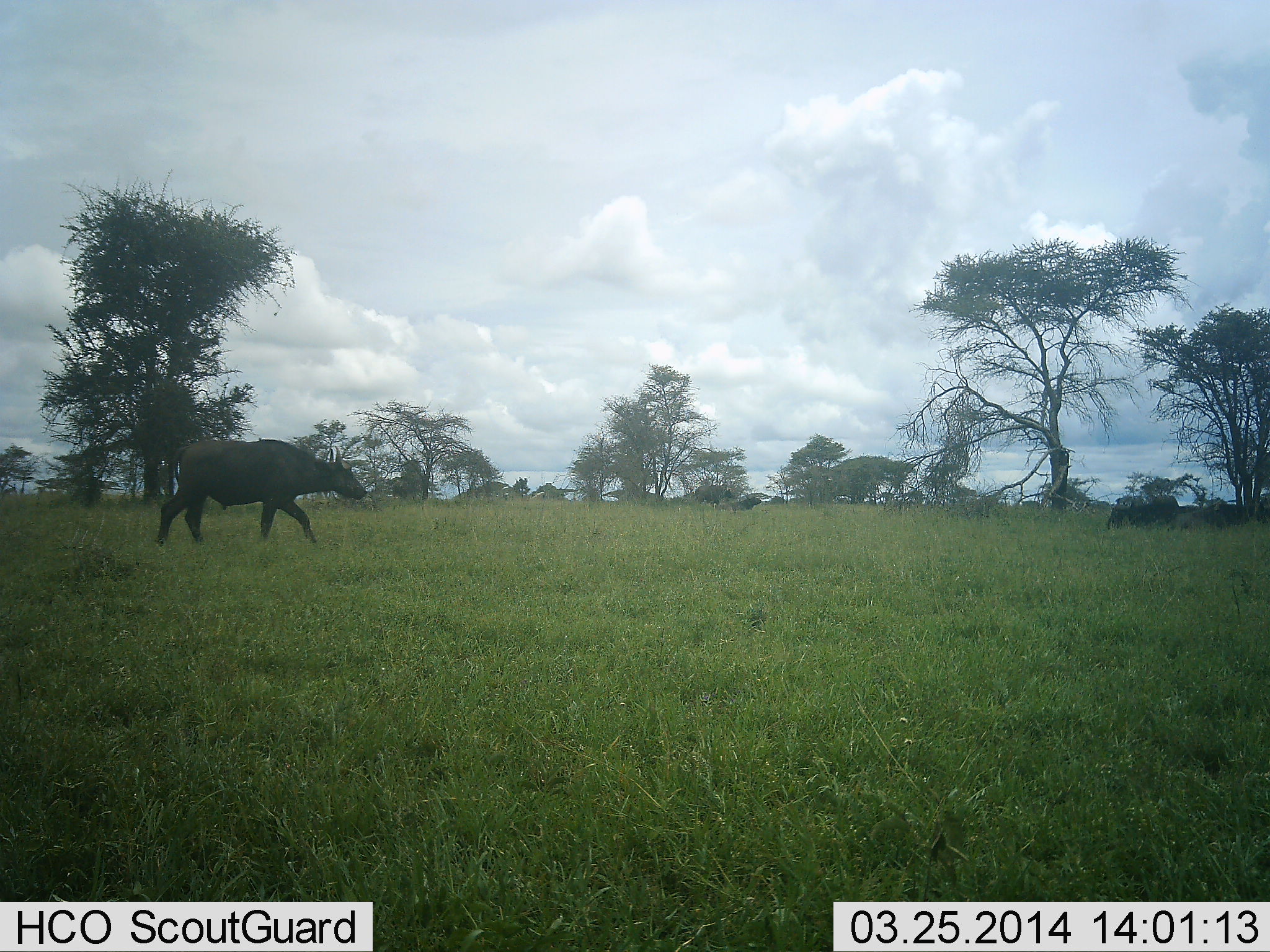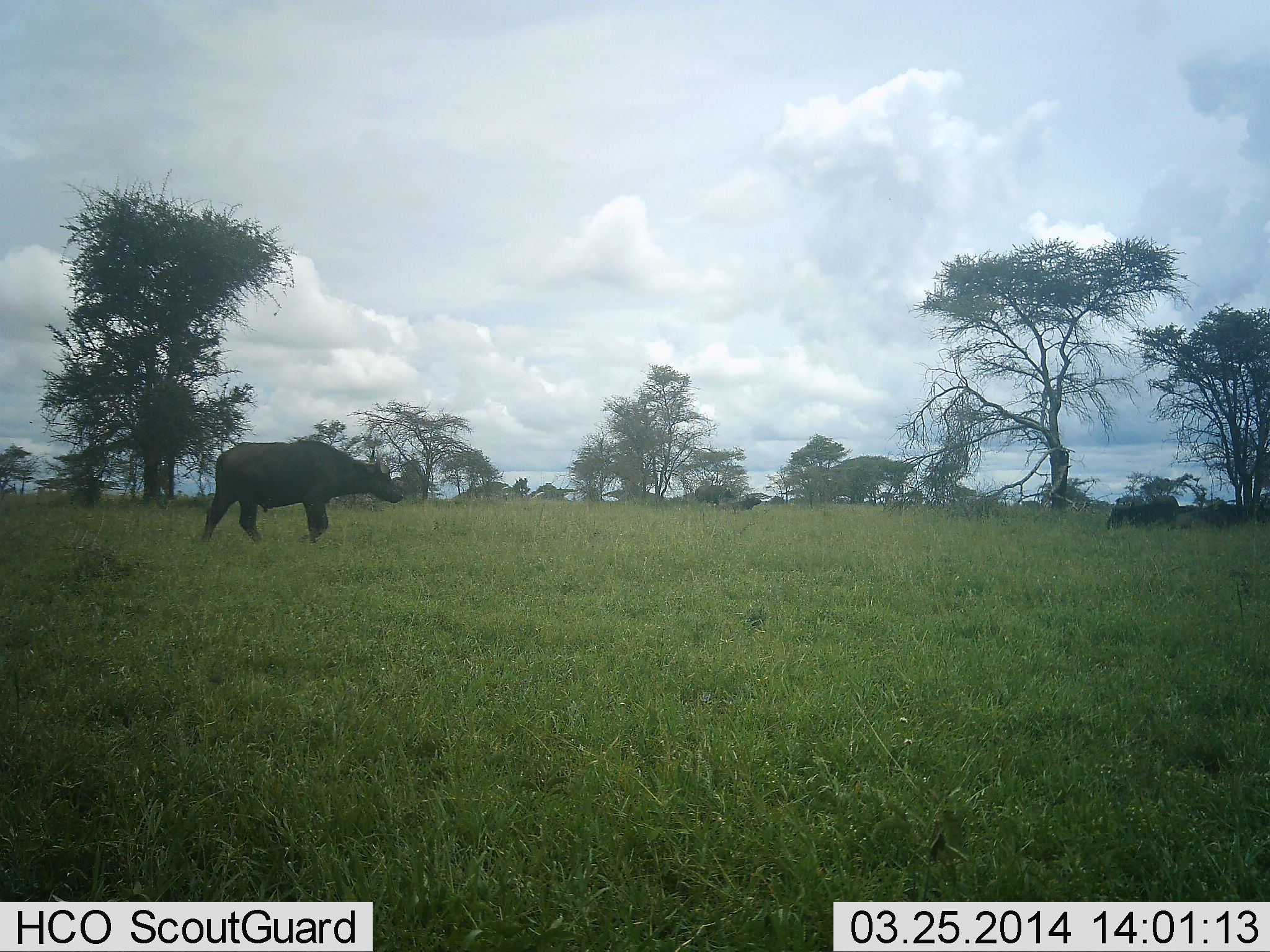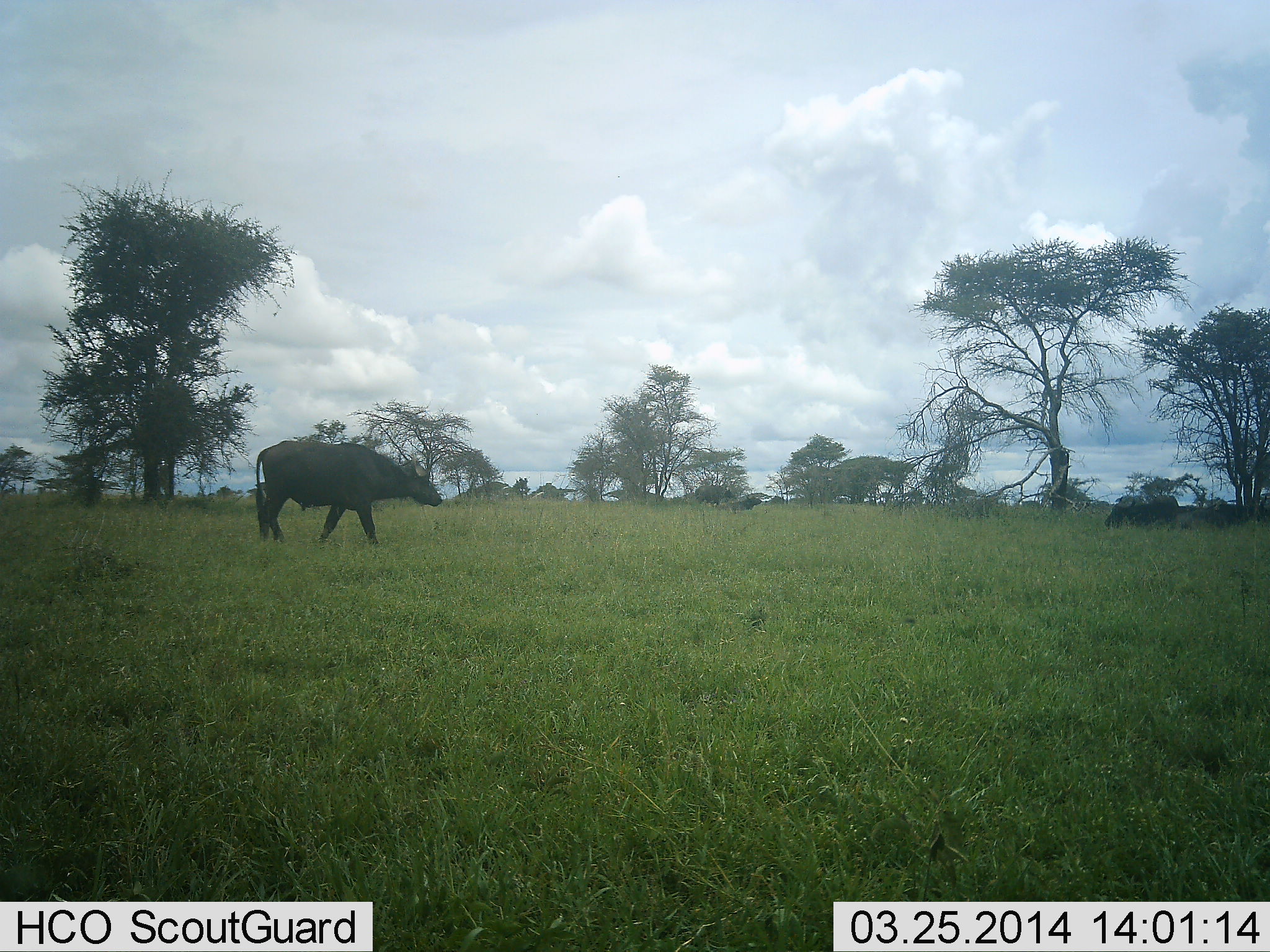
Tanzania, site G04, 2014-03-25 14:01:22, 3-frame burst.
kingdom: Animalia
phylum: Chordata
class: Mammalia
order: Artiodactyla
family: Bovidae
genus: Syncerus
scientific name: Syncerus caffer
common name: cape buffalo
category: buffalo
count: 1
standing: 16%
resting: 7%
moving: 98%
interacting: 2%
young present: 0%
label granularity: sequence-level